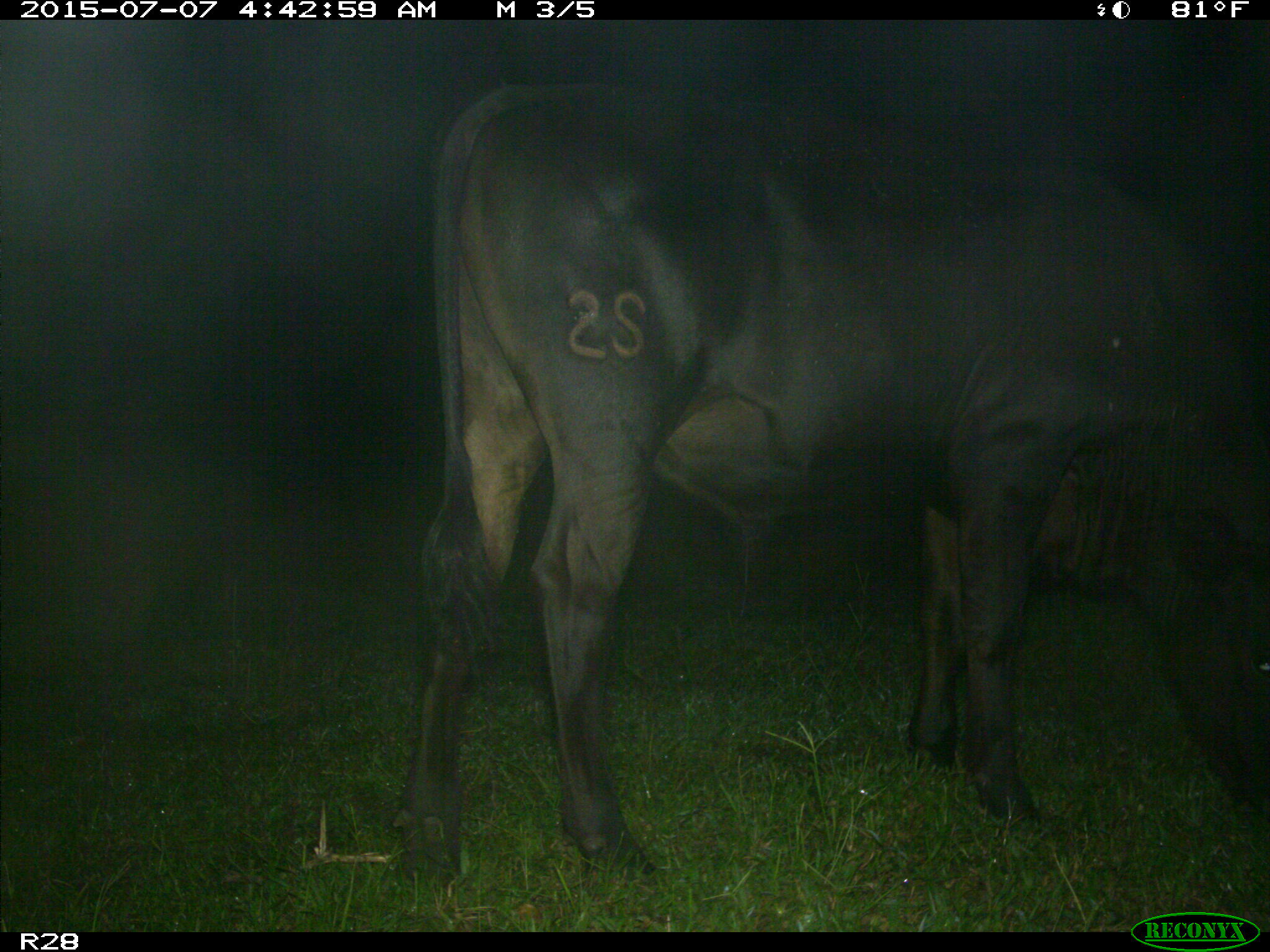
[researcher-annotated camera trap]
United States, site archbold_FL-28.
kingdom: Animalia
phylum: Chordata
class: Mammalia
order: Artiodactyla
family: Bovidae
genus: Bos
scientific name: Bos taurus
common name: domestic cow